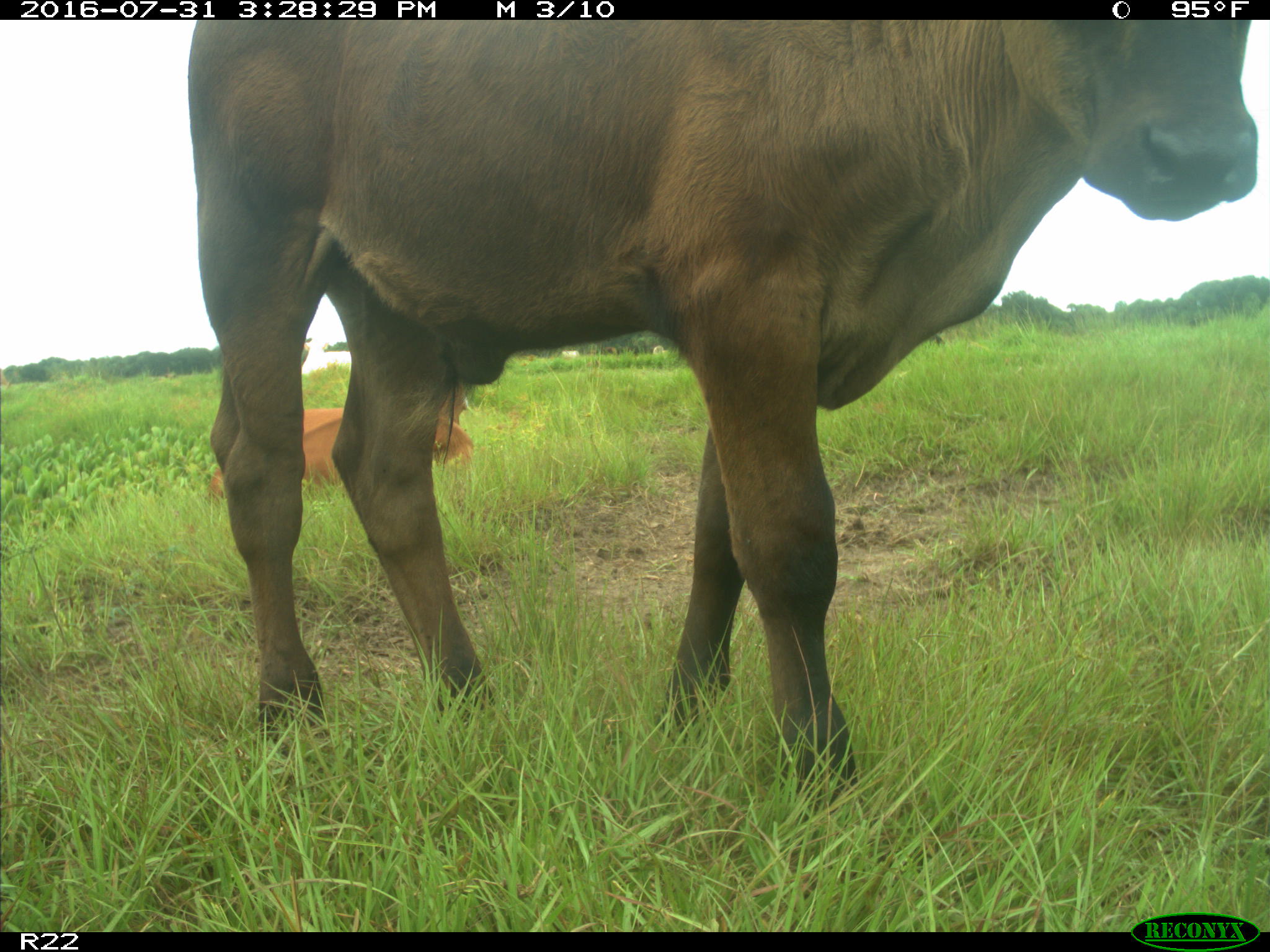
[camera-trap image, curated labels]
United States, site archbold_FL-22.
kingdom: Animalia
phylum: Chordata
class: Mammalia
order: Artiodactyla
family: Bovidae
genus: Bos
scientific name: Bos taurus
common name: domestic cow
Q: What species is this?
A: Bos taurus (domestic cow).